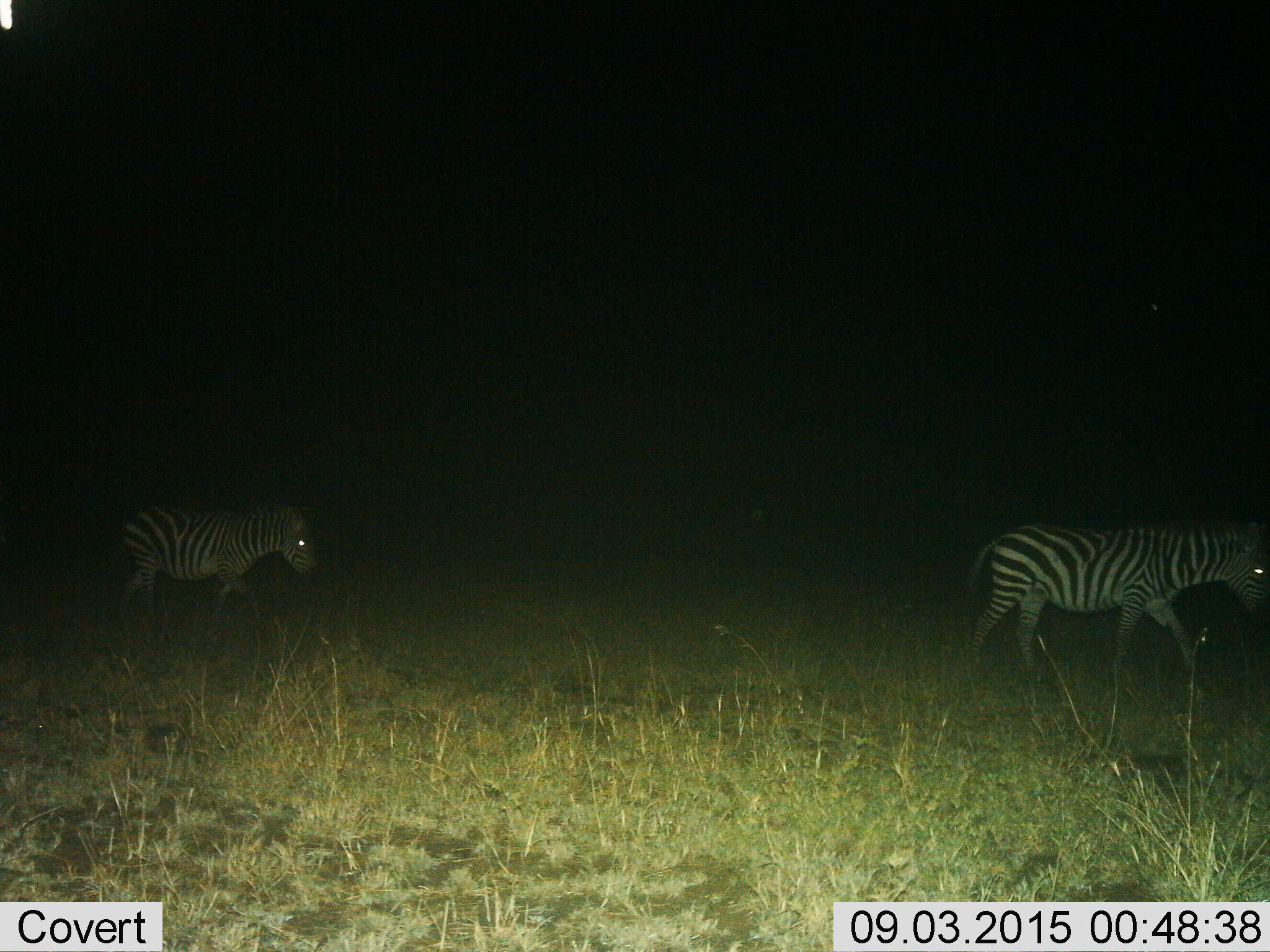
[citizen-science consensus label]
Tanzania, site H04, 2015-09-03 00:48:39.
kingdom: Animalia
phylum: Chordata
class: Mammalia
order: Perissodactyla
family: Equidae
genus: Equus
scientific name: Equus quagga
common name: plains zebra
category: zebra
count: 2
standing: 10%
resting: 0%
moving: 90%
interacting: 10%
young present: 0%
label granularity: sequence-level